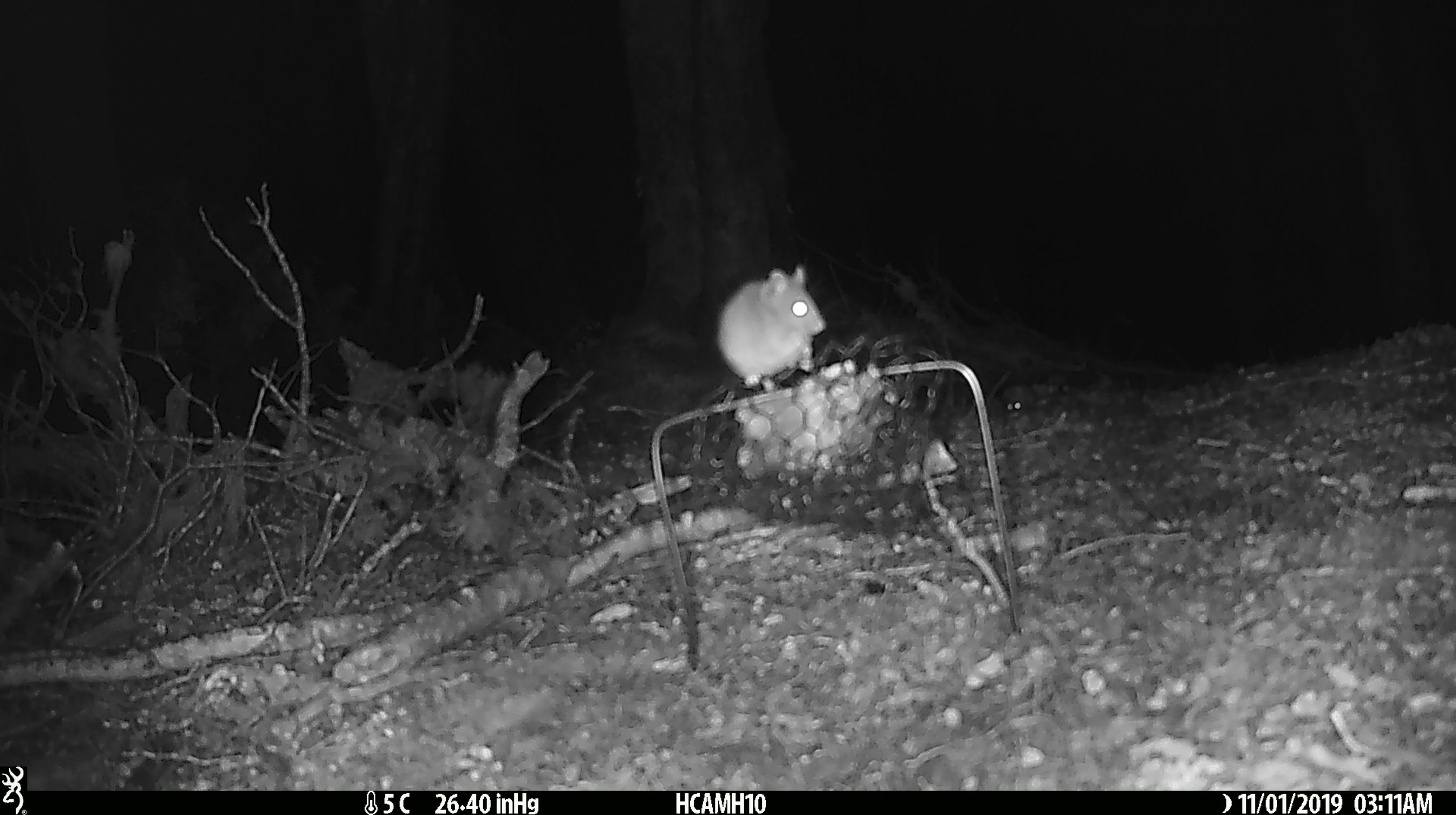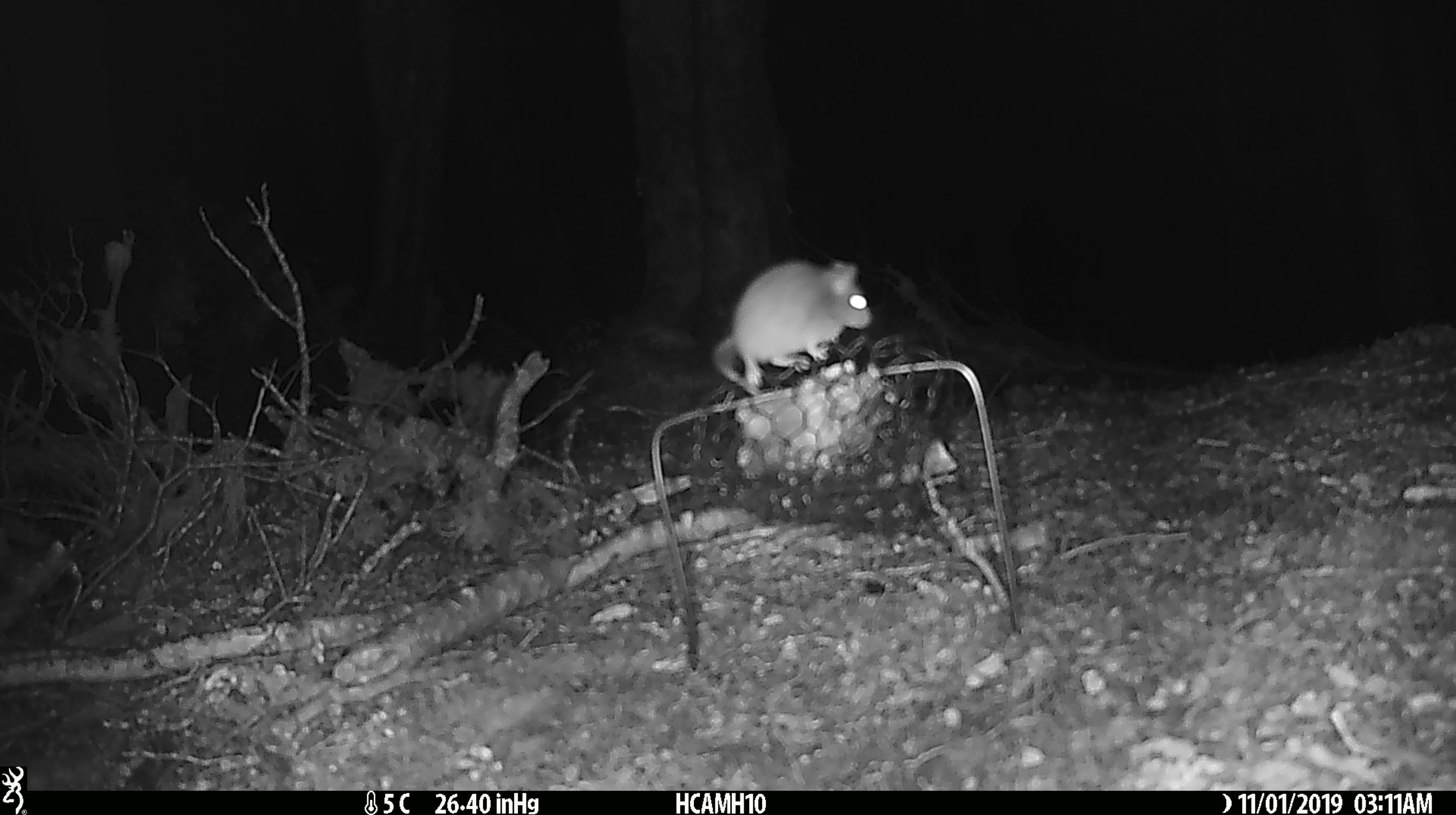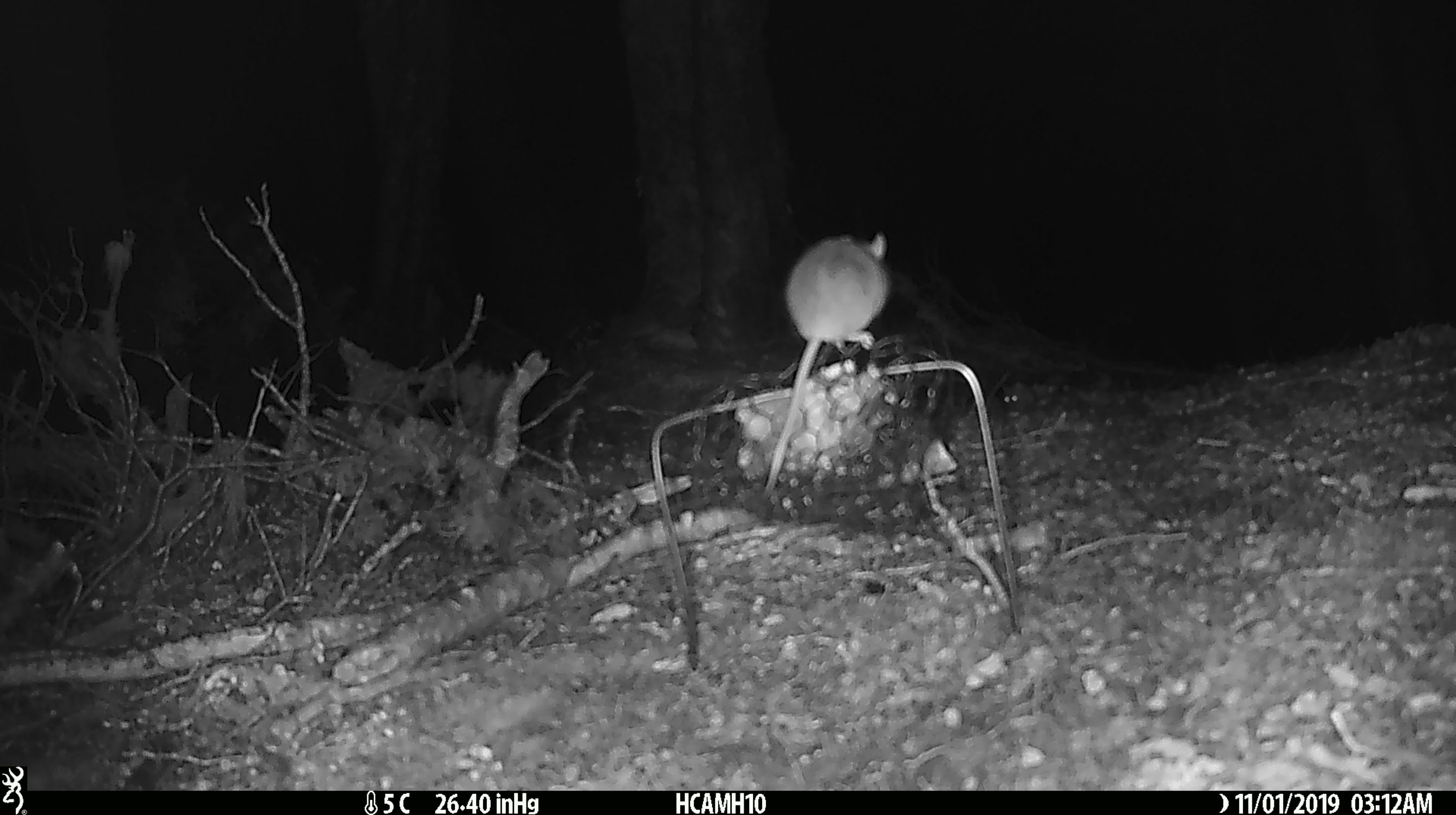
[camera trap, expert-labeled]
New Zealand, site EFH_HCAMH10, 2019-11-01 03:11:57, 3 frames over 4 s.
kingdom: Animalia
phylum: Chordata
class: Mammalia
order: Rodentia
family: Muridae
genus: Mus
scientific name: Mus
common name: mouse